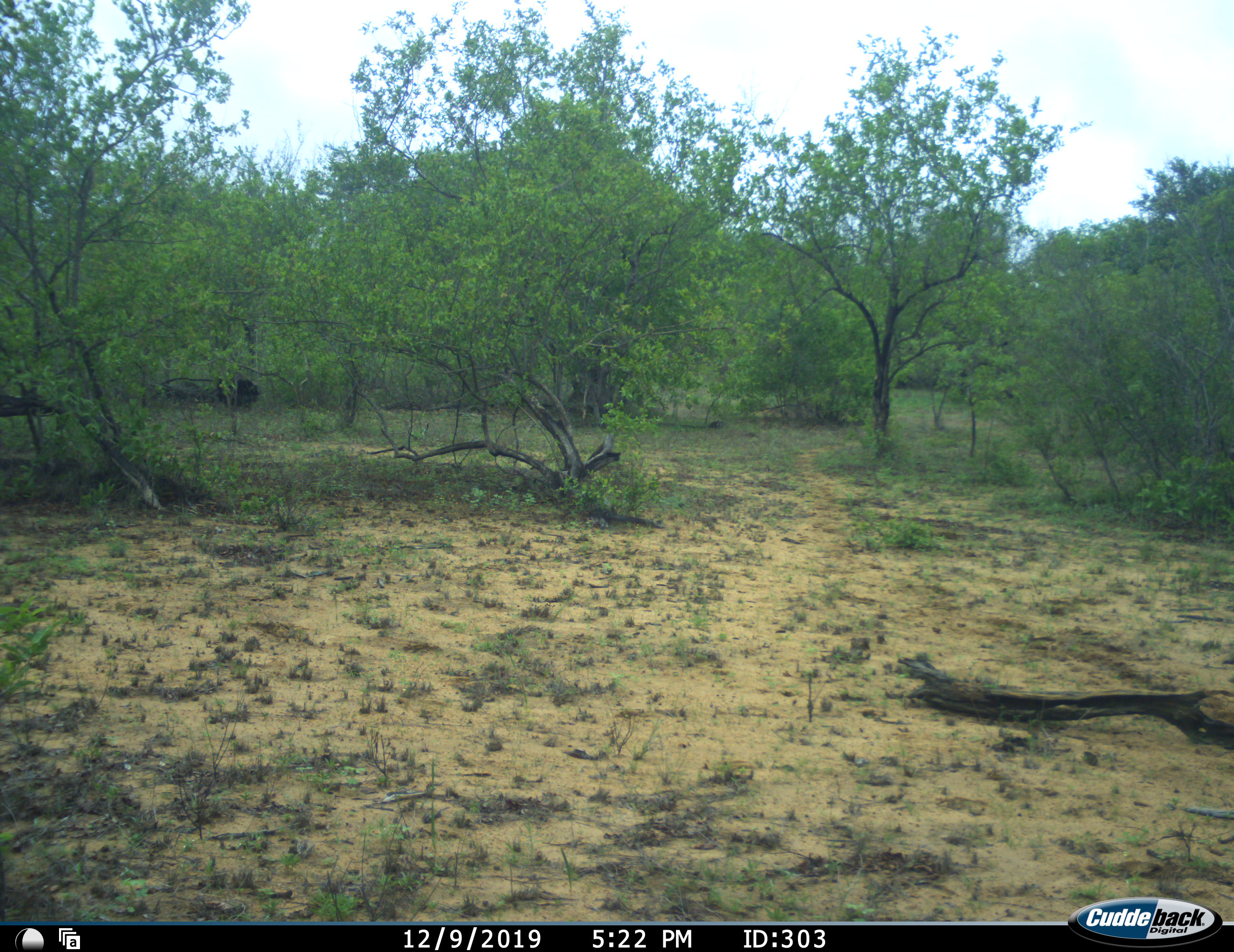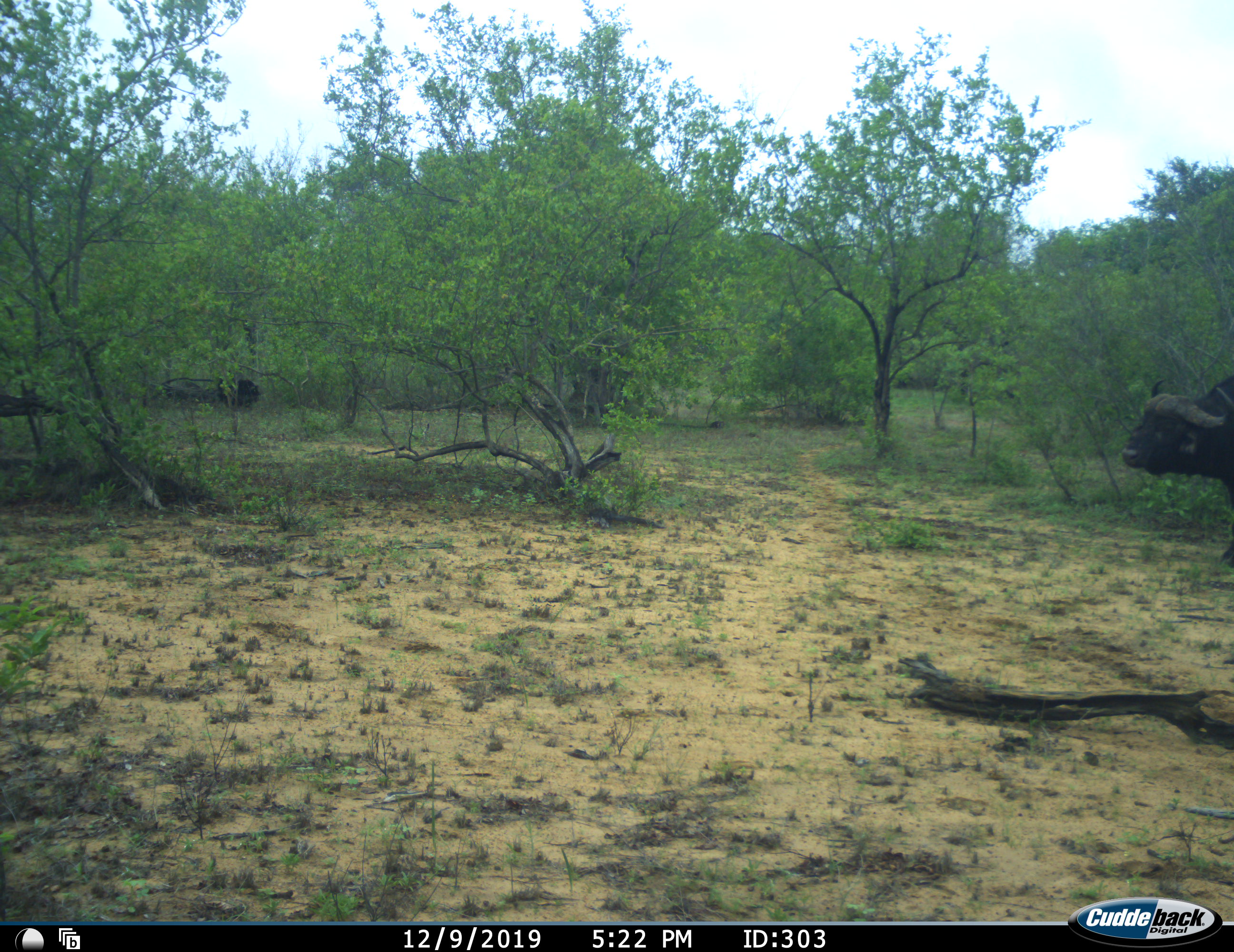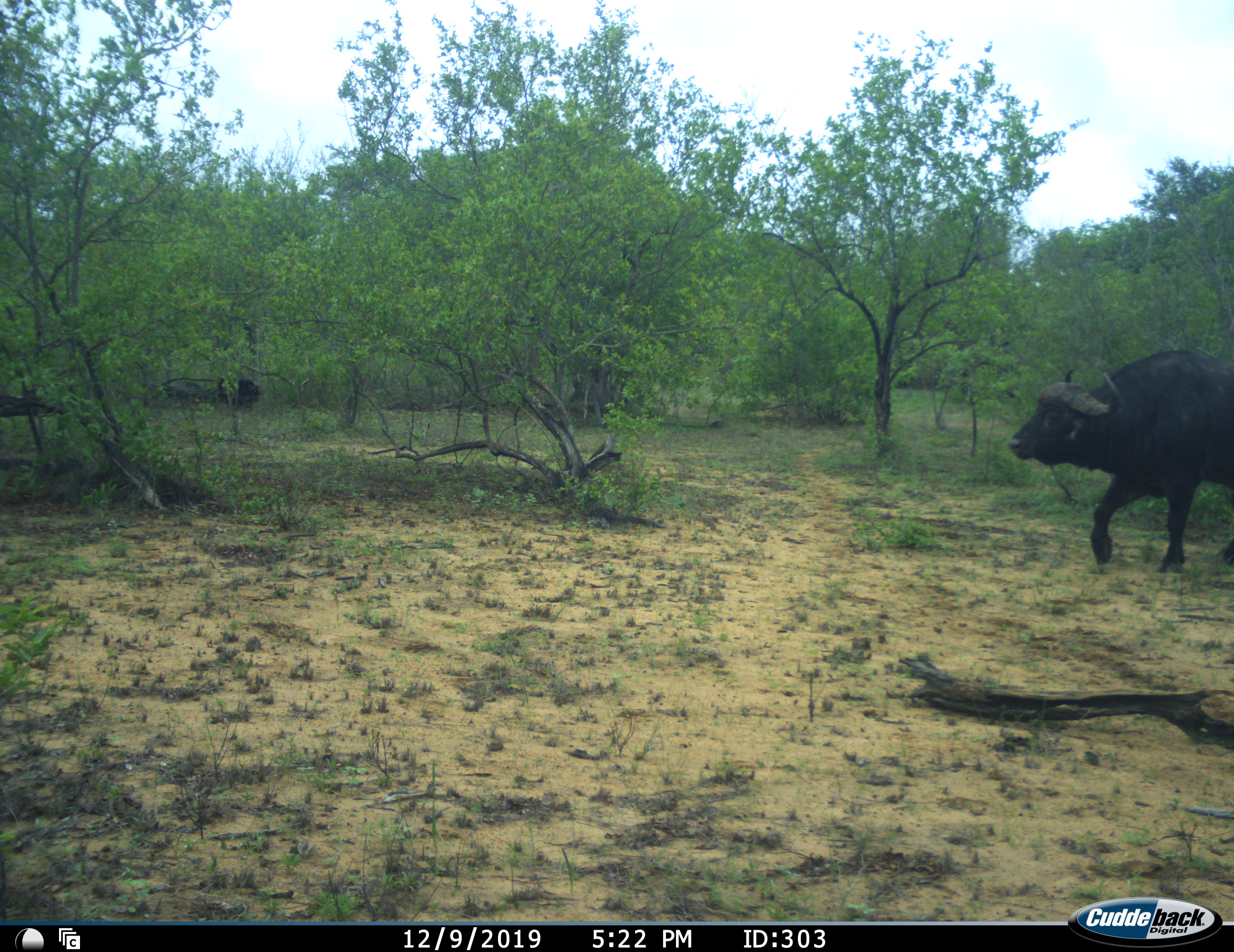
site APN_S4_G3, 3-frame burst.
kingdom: Animalia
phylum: Chordata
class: Mammalia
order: Artiodactyla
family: Bovidae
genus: Syncerus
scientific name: Syncerus caffer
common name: african buffalo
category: buffalo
Buffalo (african buffalo) (Syncerus caffer), count 1. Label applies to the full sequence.